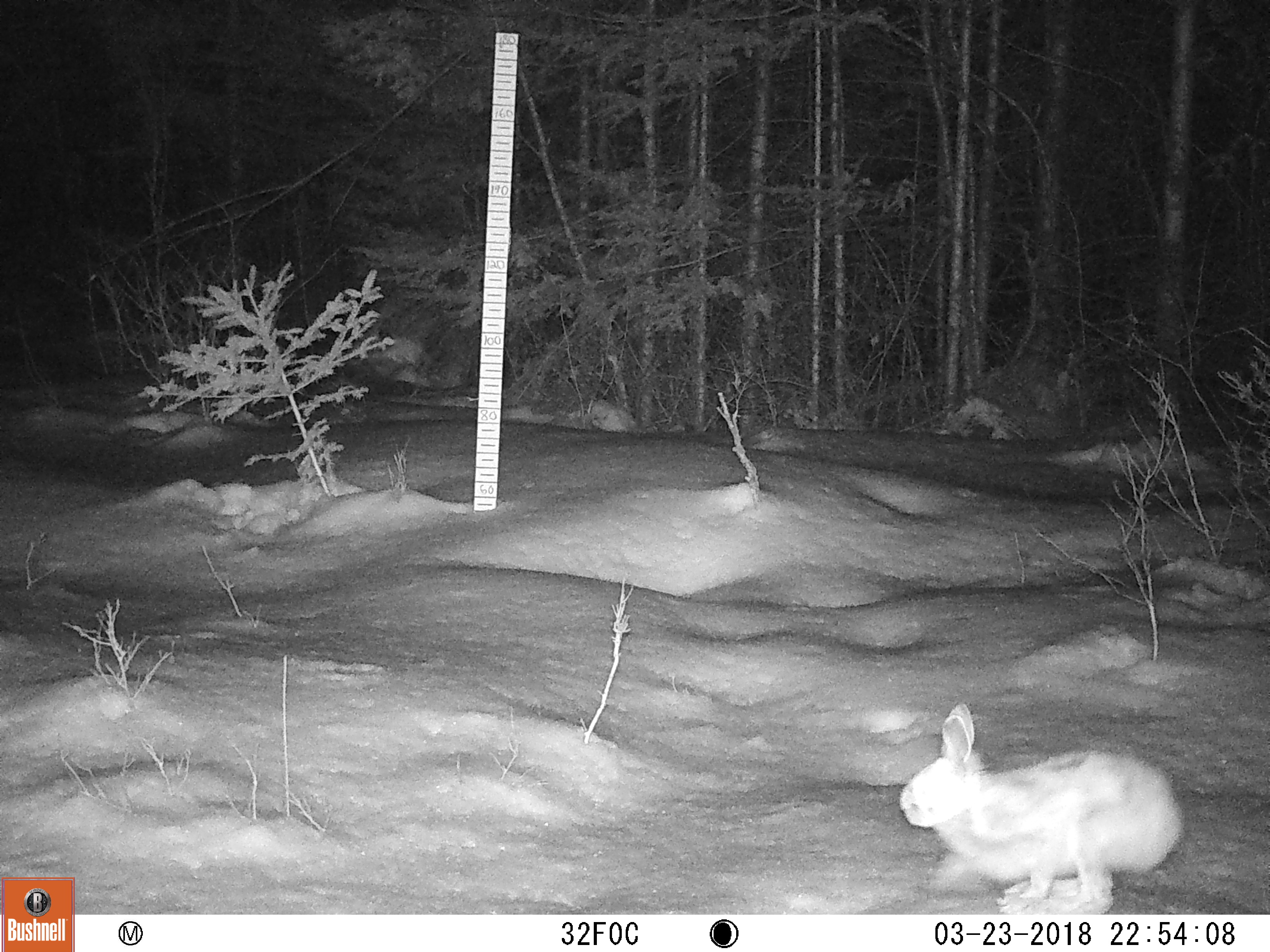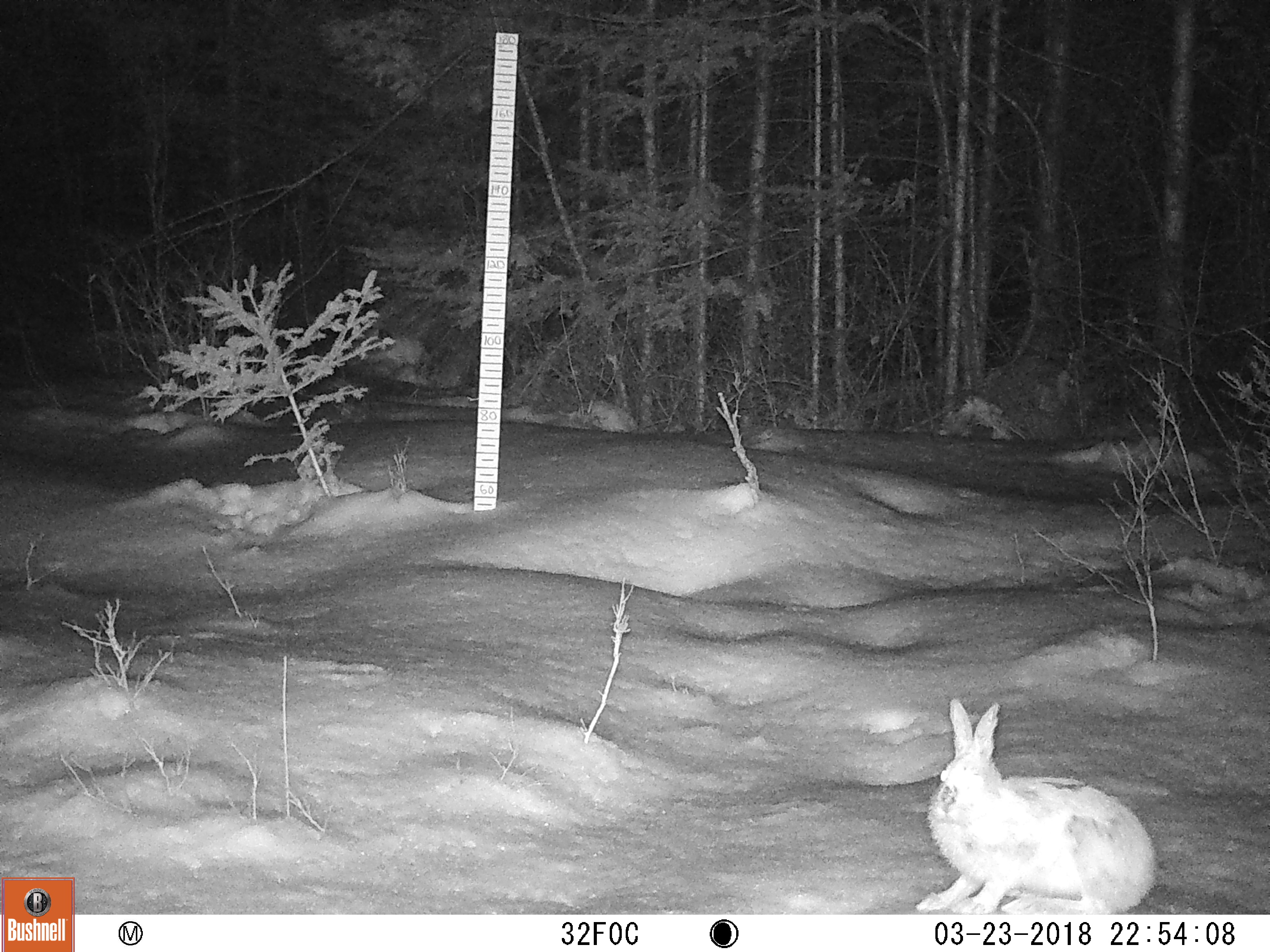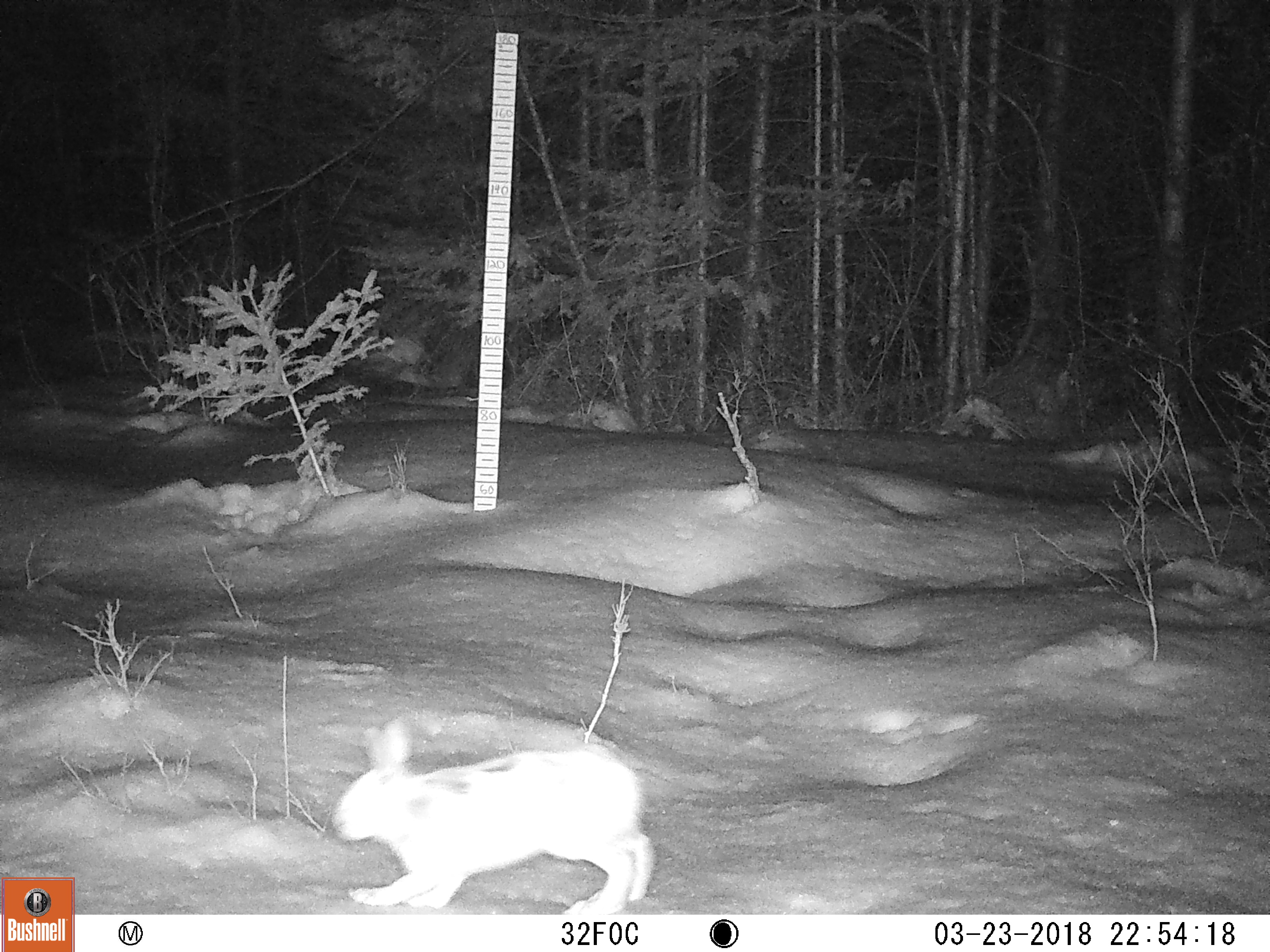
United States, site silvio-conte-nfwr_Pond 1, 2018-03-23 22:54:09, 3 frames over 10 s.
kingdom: Animalia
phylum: Chordata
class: Mammalia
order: Lagomorpha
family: Leporidae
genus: Lepus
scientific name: Lepus americanus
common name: snowshoe hare